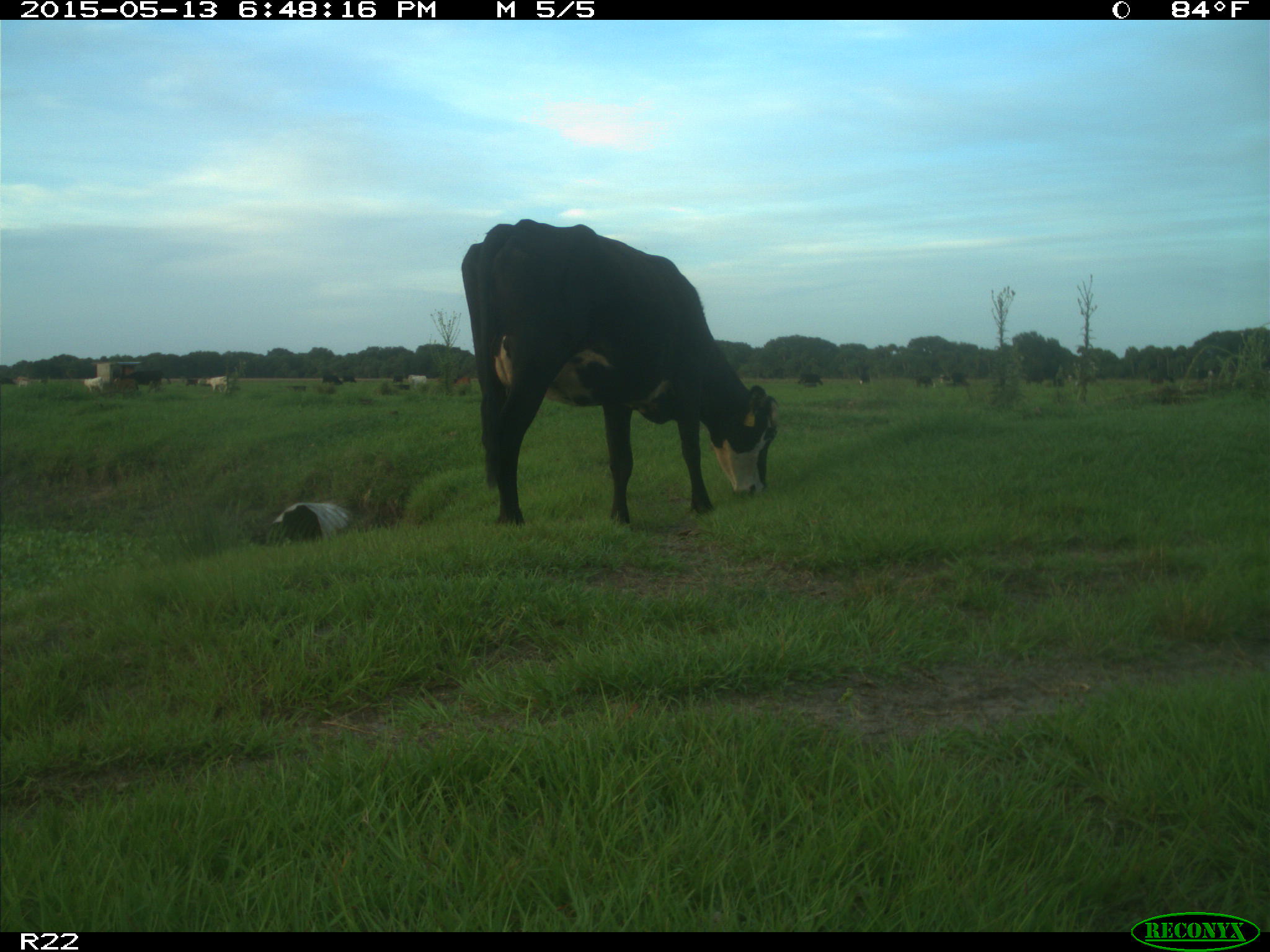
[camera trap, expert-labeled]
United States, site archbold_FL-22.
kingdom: Animalia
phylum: Chordata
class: Mammalia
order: Artiodactyla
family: Bovidae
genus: Bos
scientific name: Bos taurus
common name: domestic cow